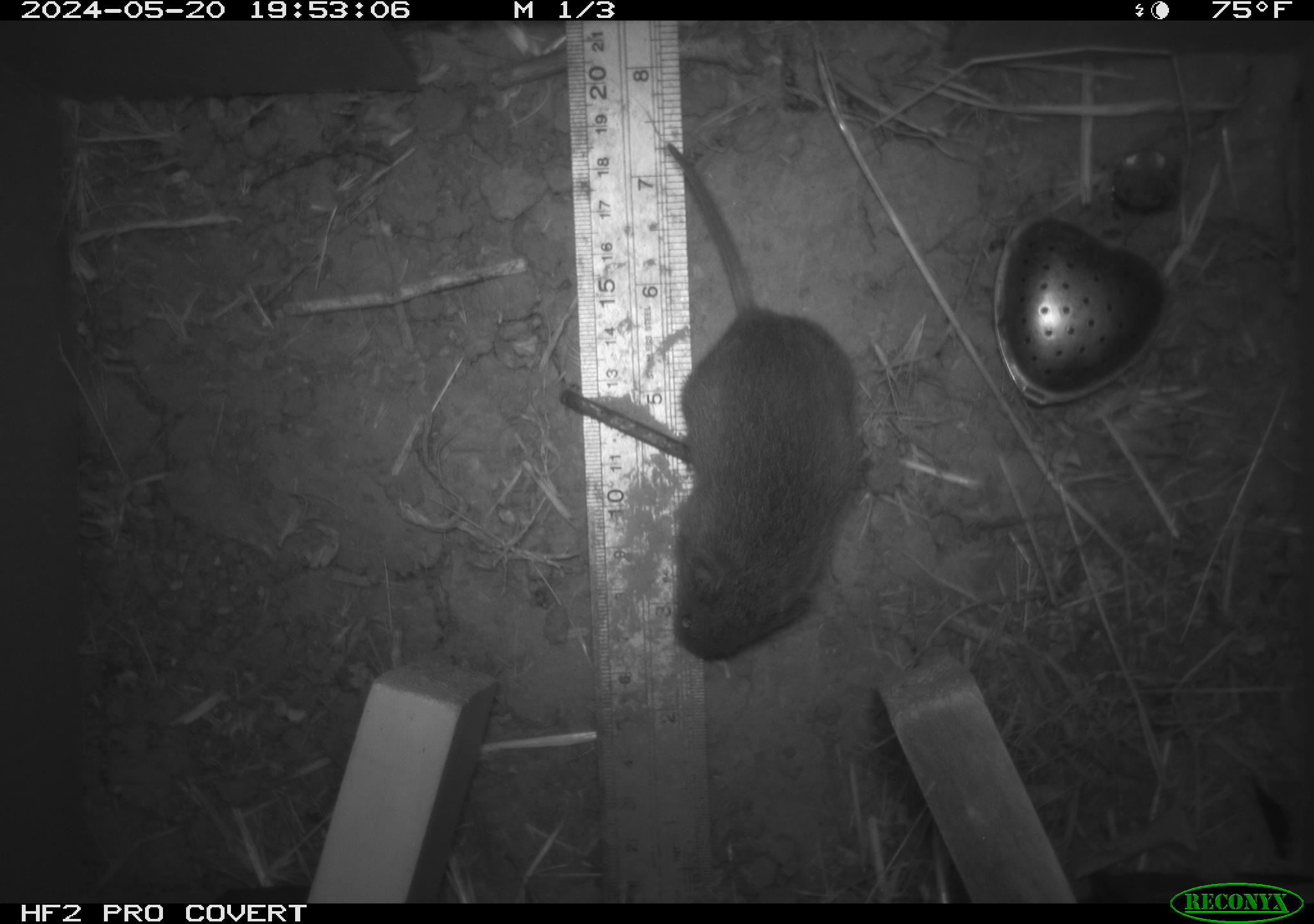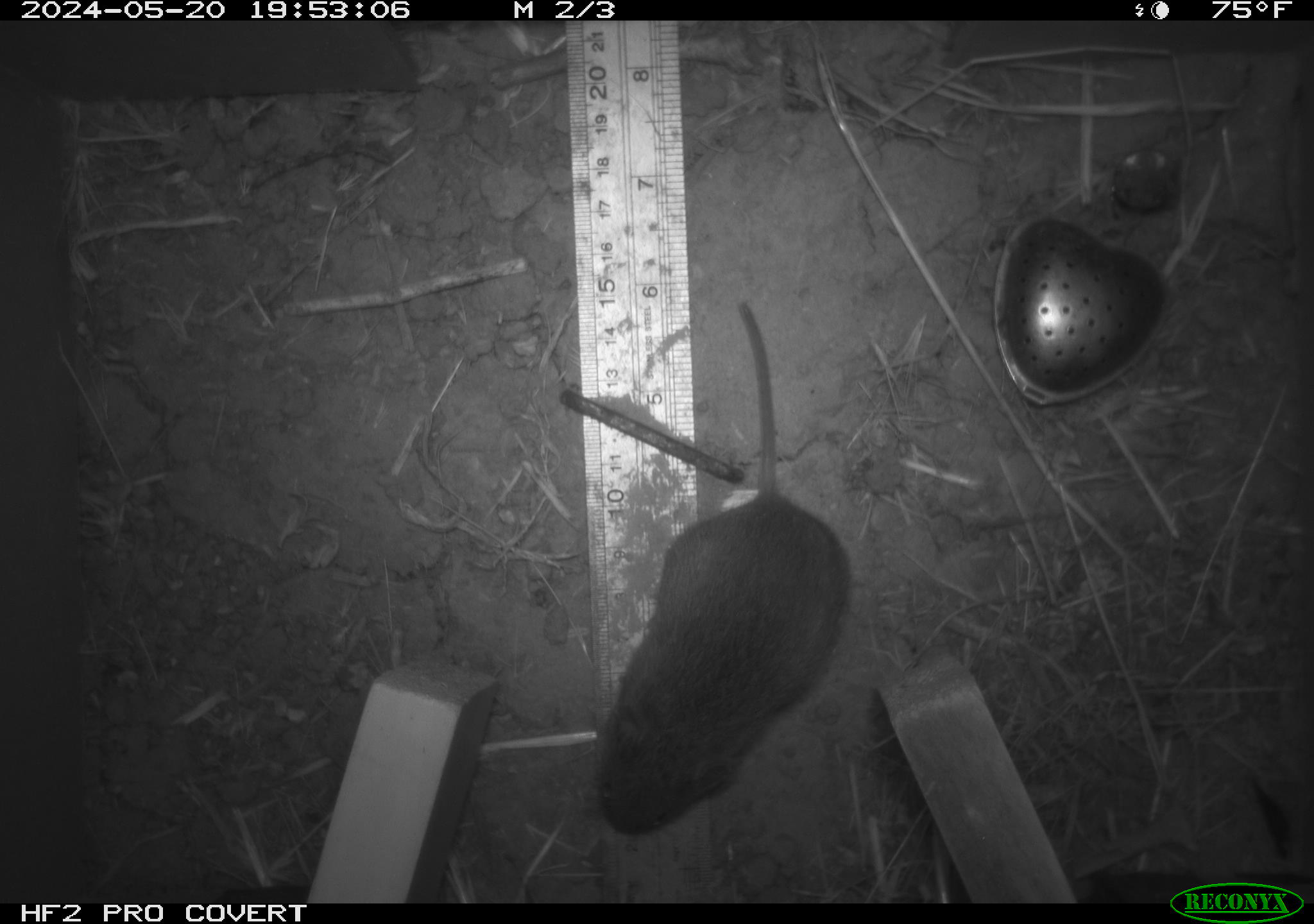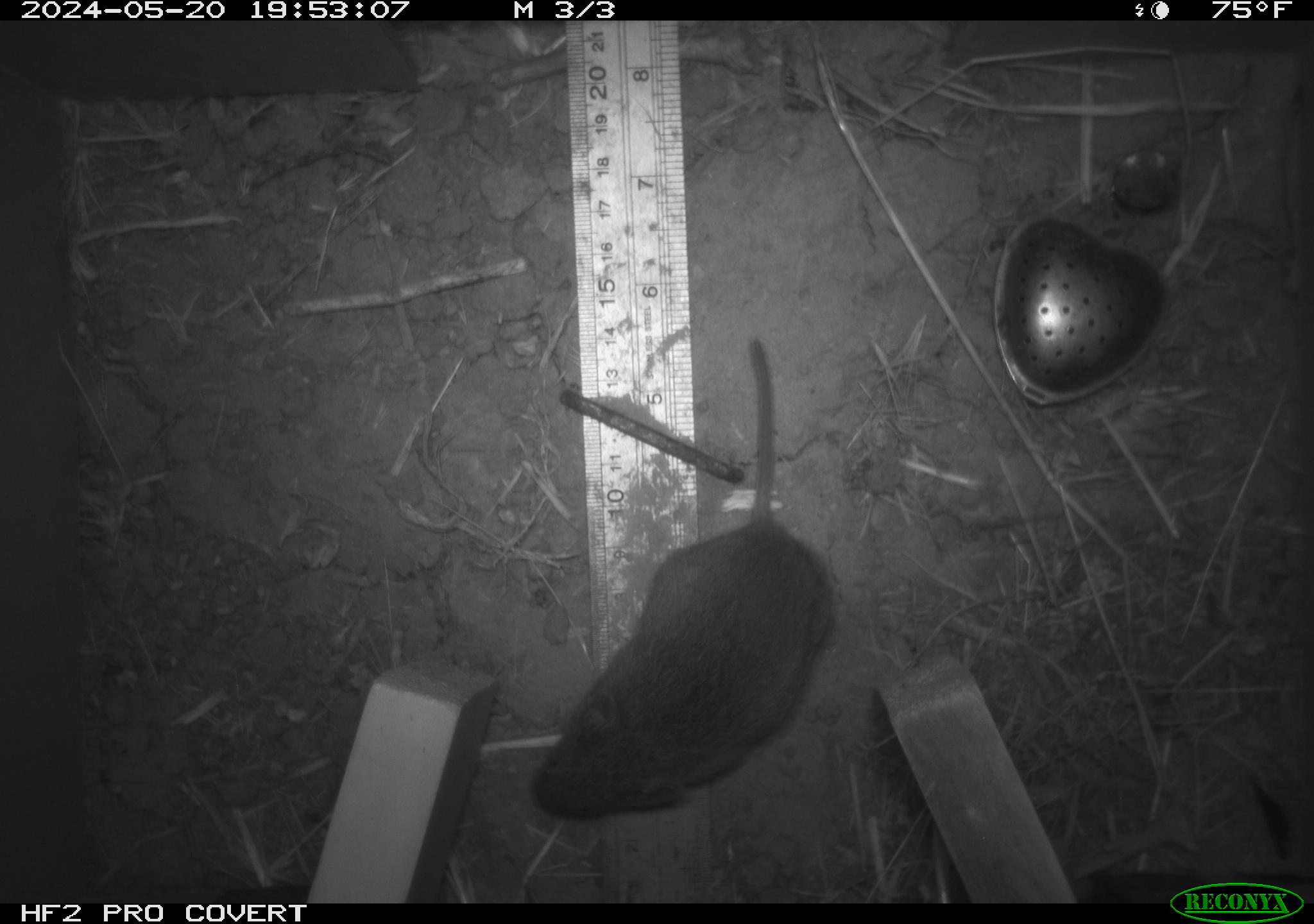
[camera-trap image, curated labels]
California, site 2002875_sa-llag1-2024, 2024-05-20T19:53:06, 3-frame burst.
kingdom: Animalia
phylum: Chordata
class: Mammalia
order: Rodentia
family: Cricetidae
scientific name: Arvicolinae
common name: voles, lemmings, and muskrats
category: arvicolinae subfamily